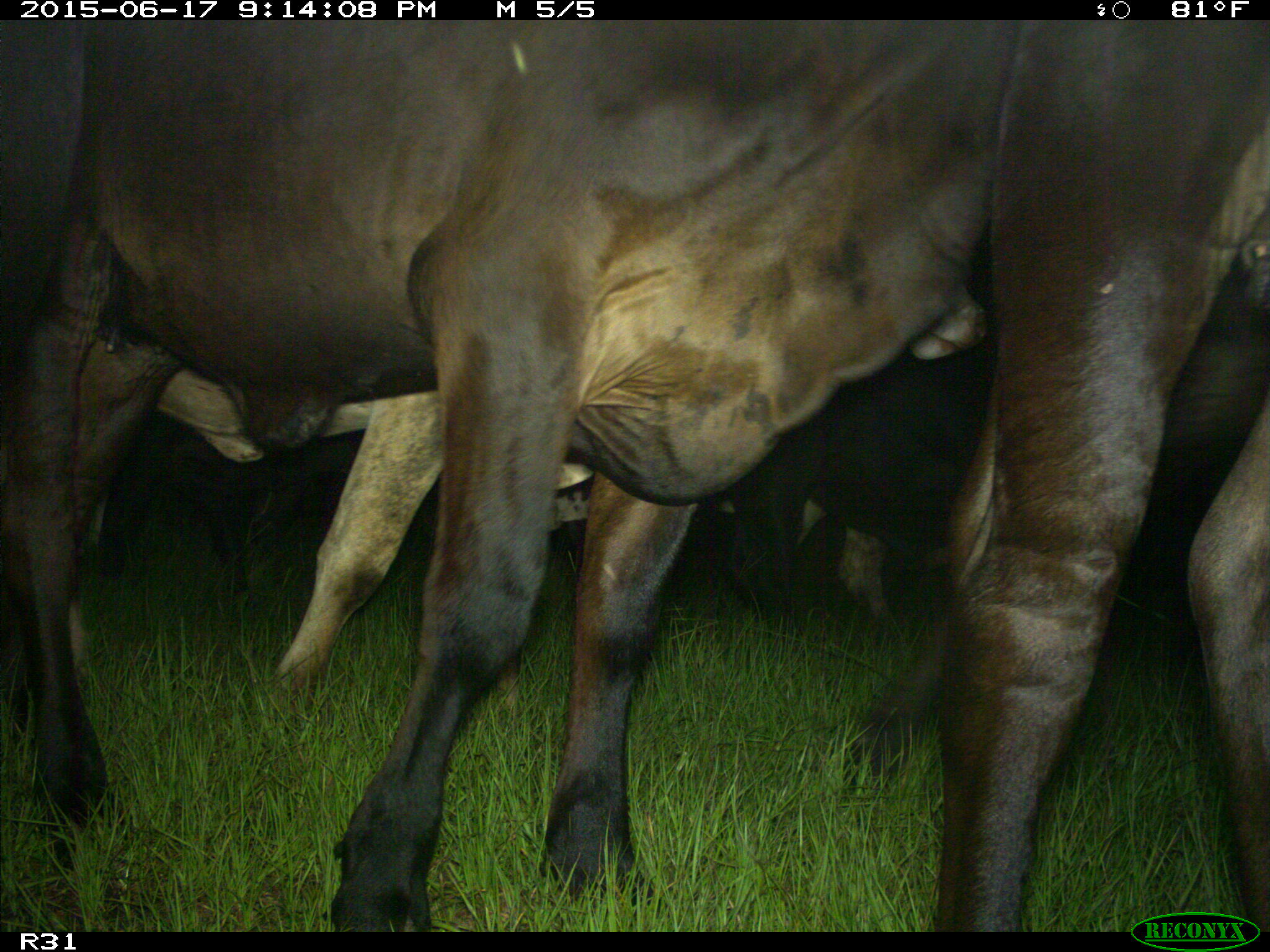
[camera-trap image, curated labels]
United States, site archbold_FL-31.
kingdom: Animalia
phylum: Chordata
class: Mammalia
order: Artiodactyla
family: Bovidae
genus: Bos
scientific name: Bos taurus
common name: domestic cow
Bos taurus (domestic cow).